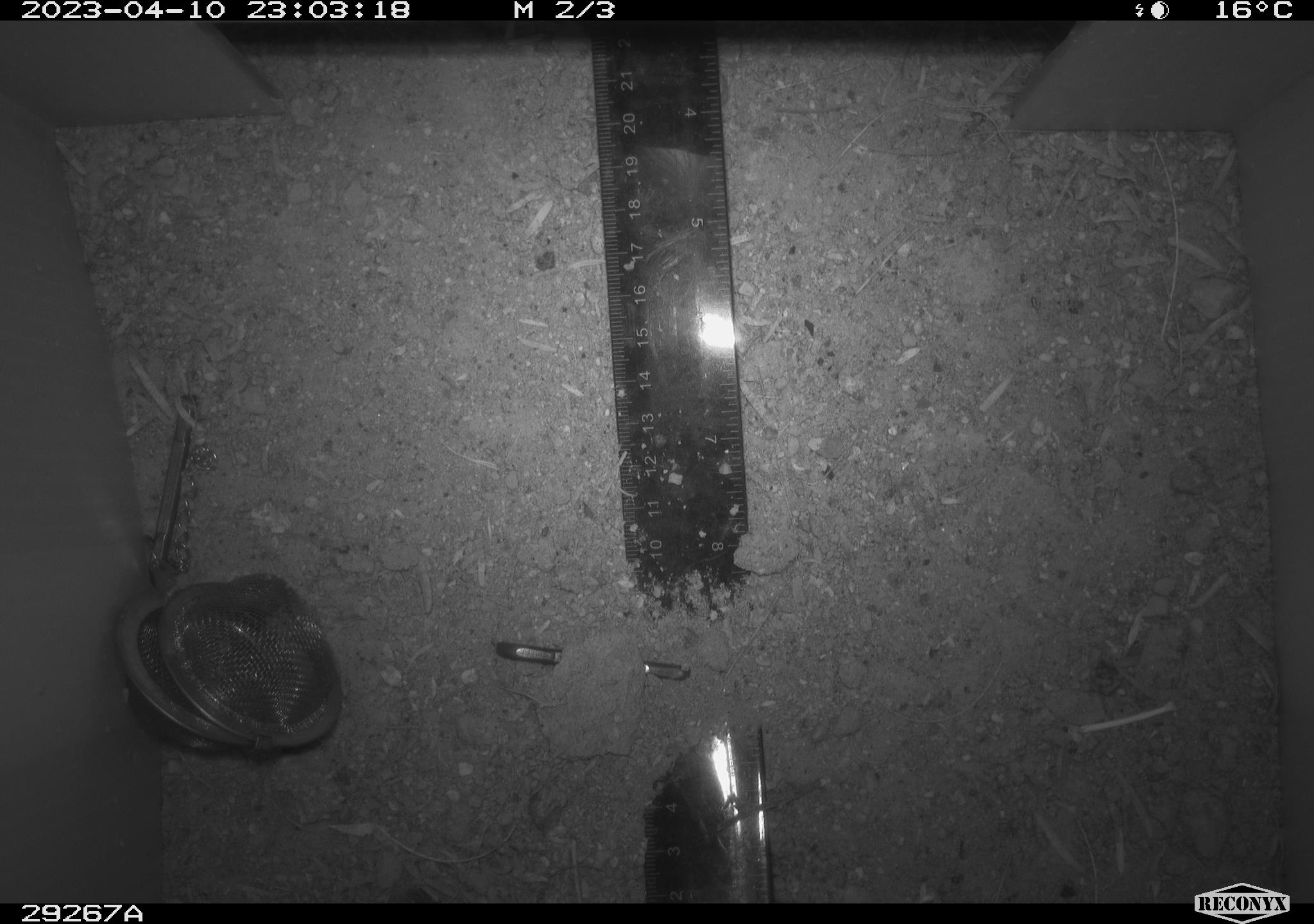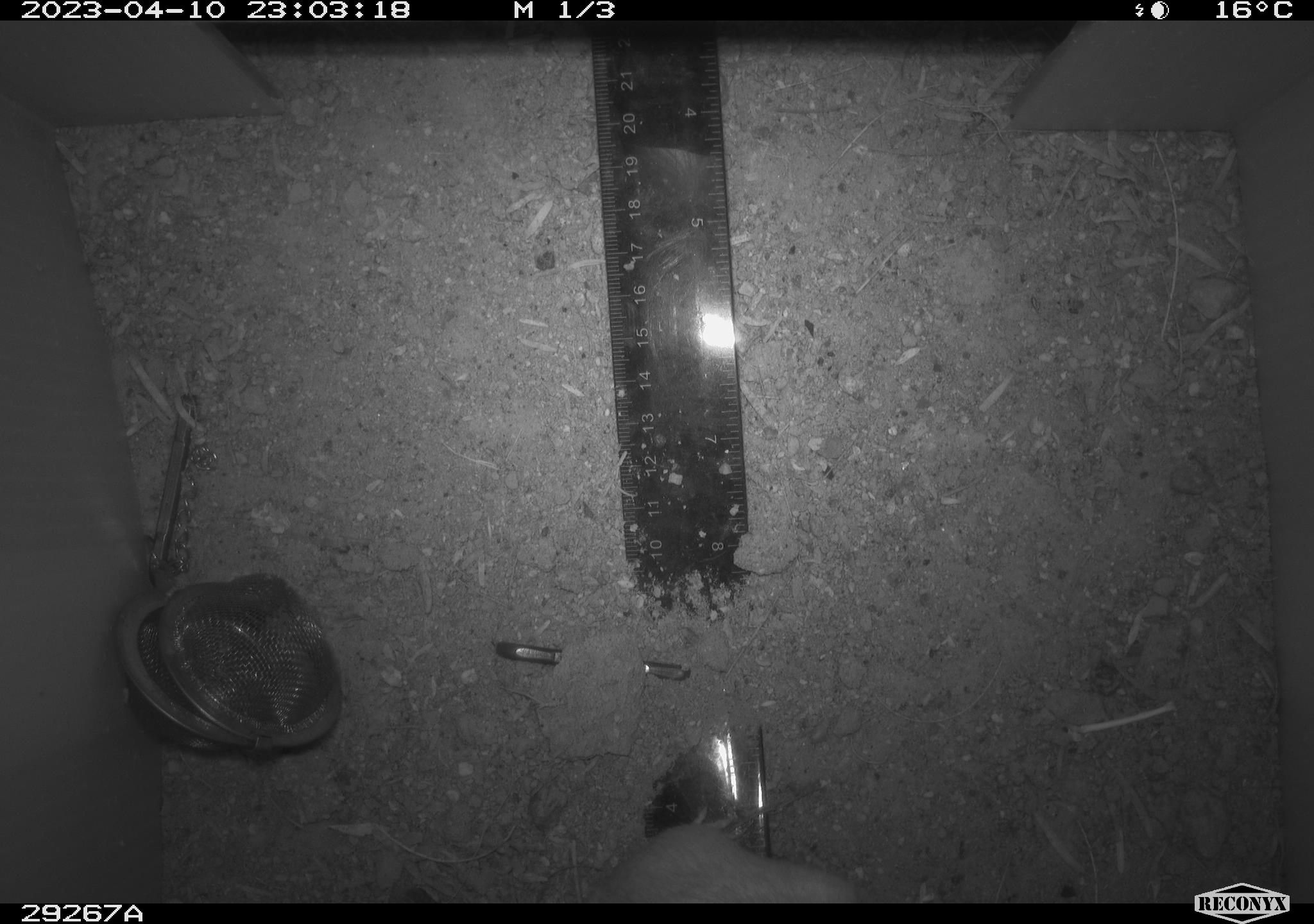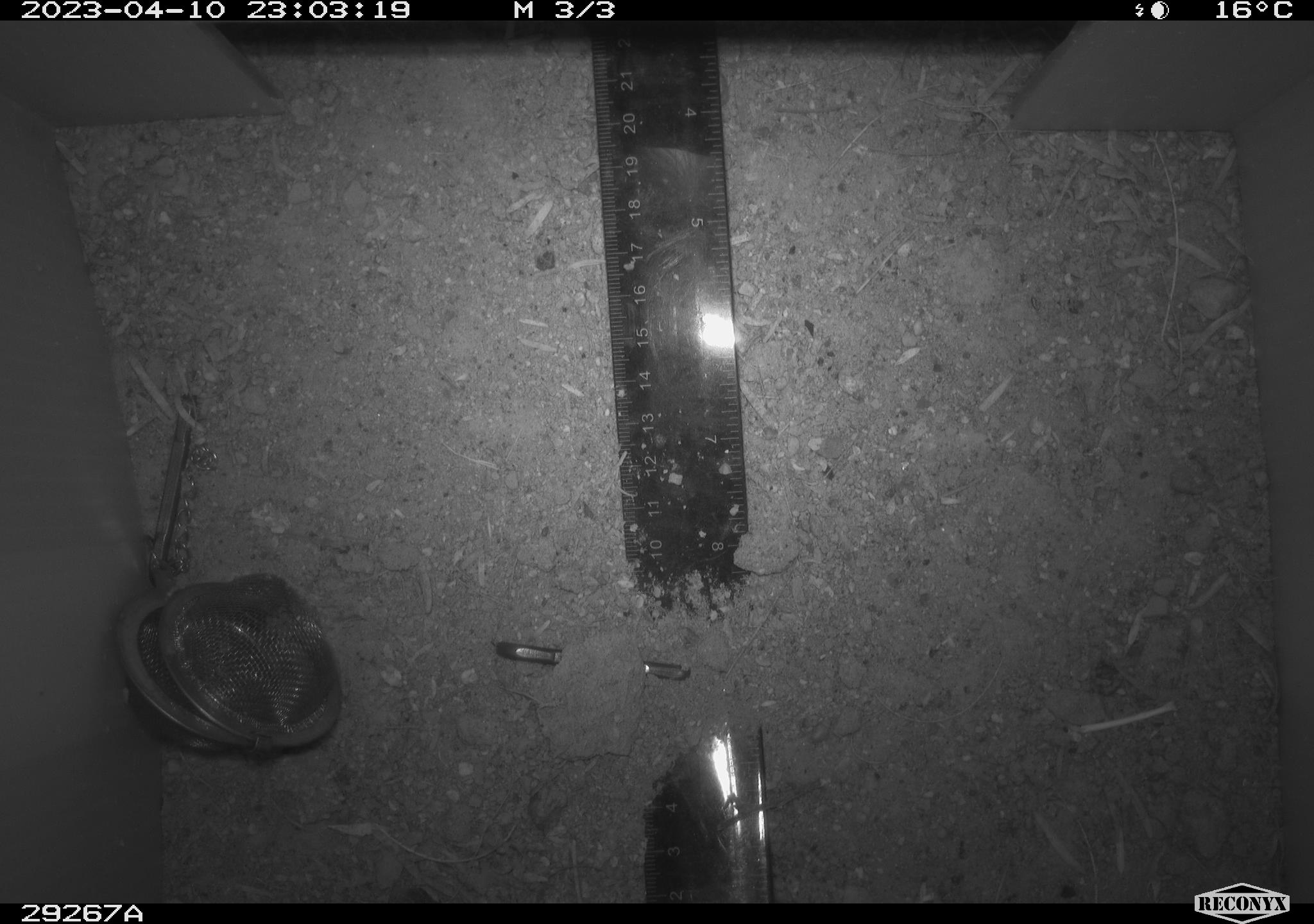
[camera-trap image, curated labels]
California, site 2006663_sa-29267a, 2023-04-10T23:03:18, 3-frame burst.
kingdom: Animalia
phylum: Chordata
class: Mammalia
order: Rodentia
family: Heteromyidae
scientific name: Heteromyidae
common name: kangaroo rats and pocket mice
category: heteromyidae family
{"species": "heteromyidae family (kangaroo rats and pocket mice) (Heteromyidae)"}